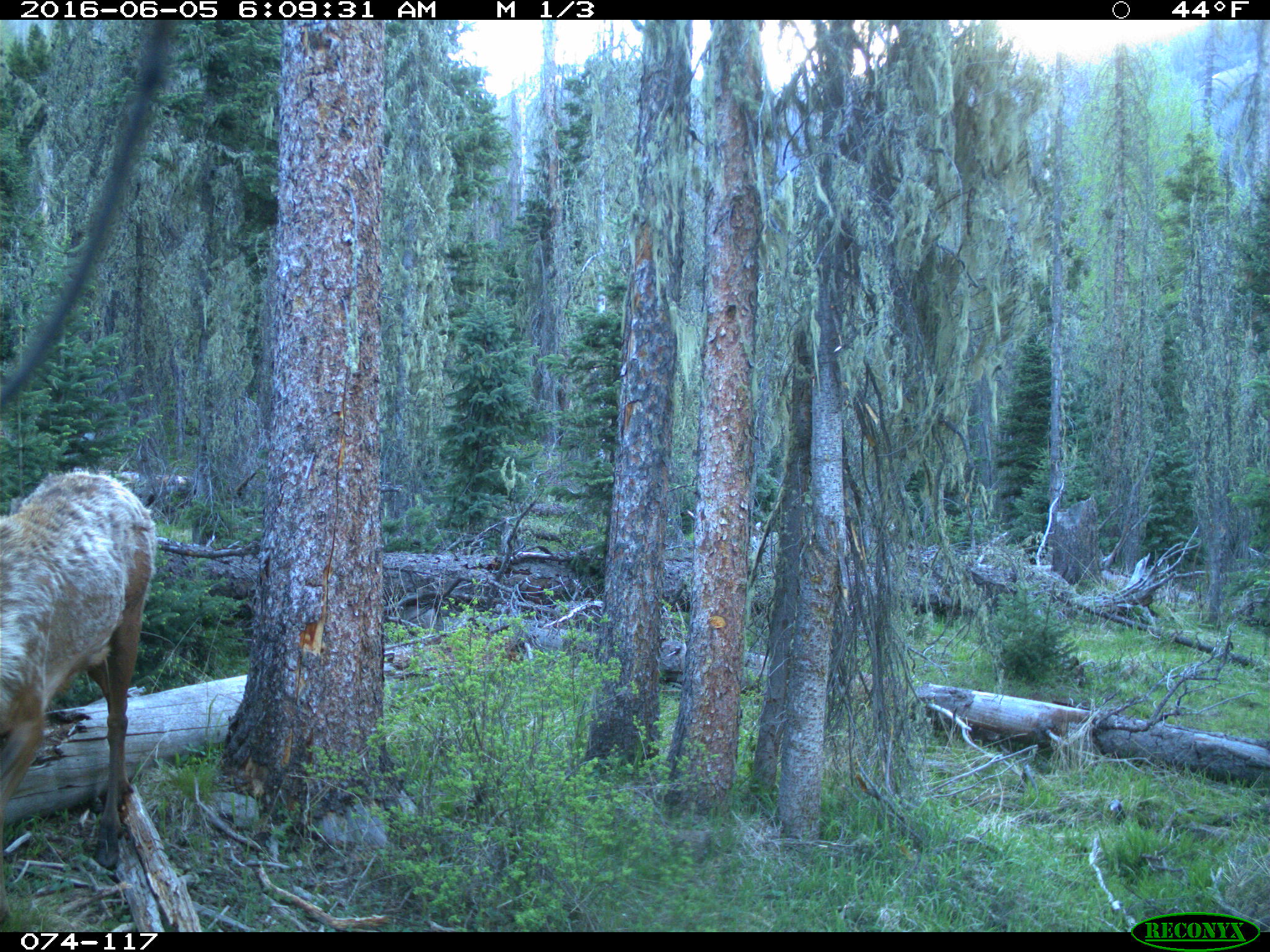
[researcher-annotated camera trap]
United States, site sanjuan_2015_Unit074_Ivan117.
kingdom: Animalia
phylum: Chordata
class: Mammalia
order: Artiodactyla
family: Cervidae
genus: Cervus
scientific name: Cervus elaphus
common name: red deer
Cervus elaphus (red deer).